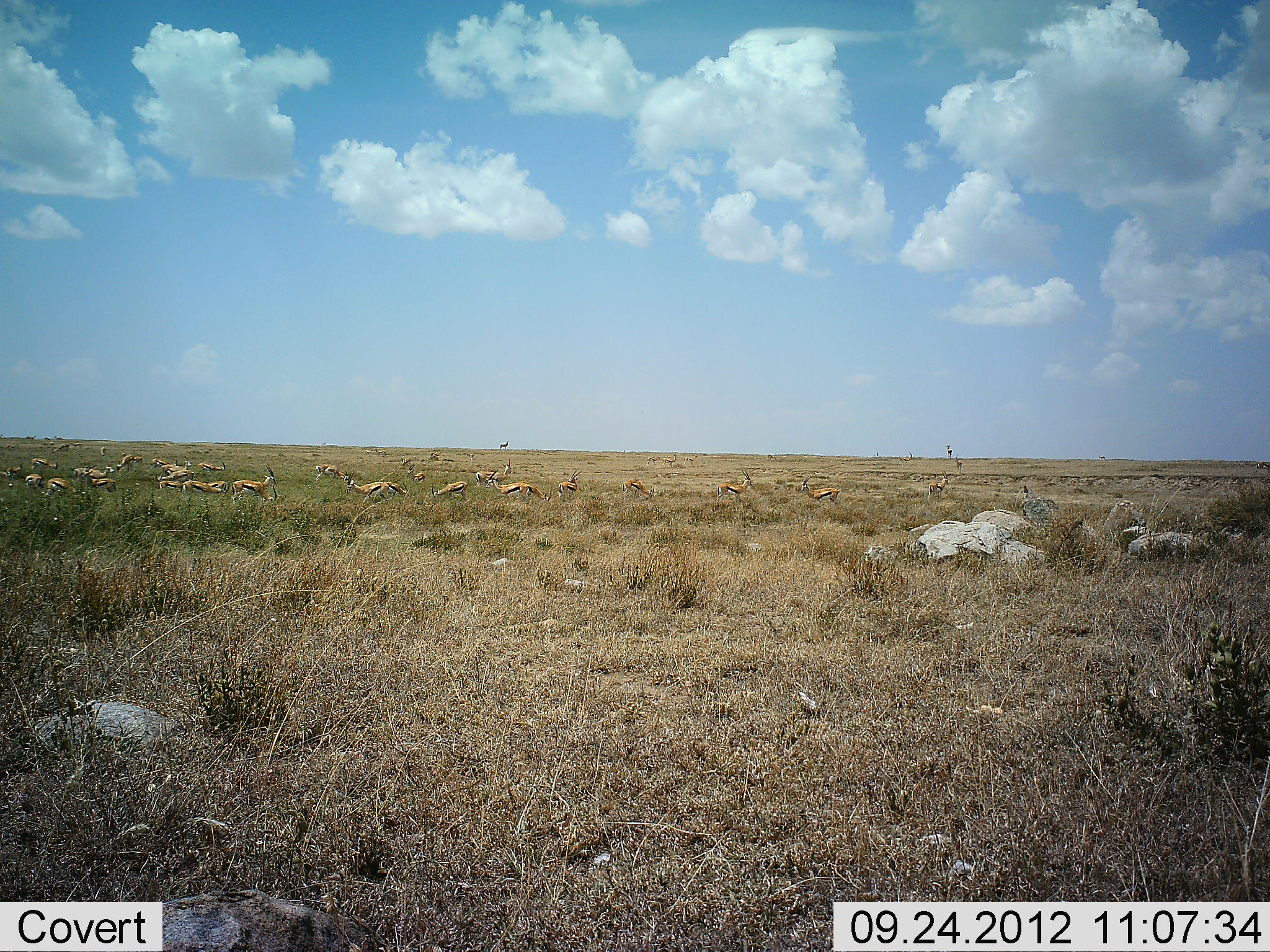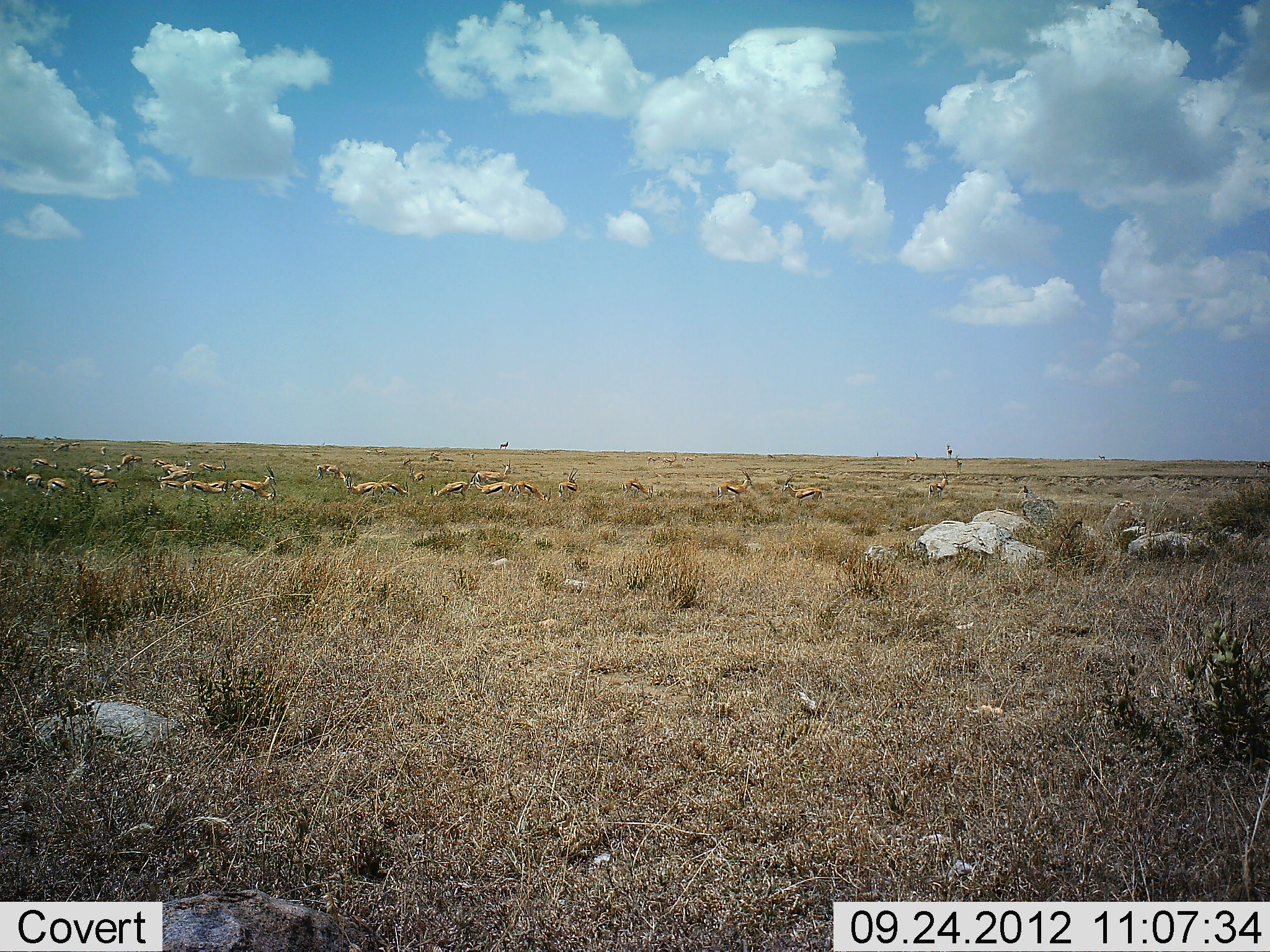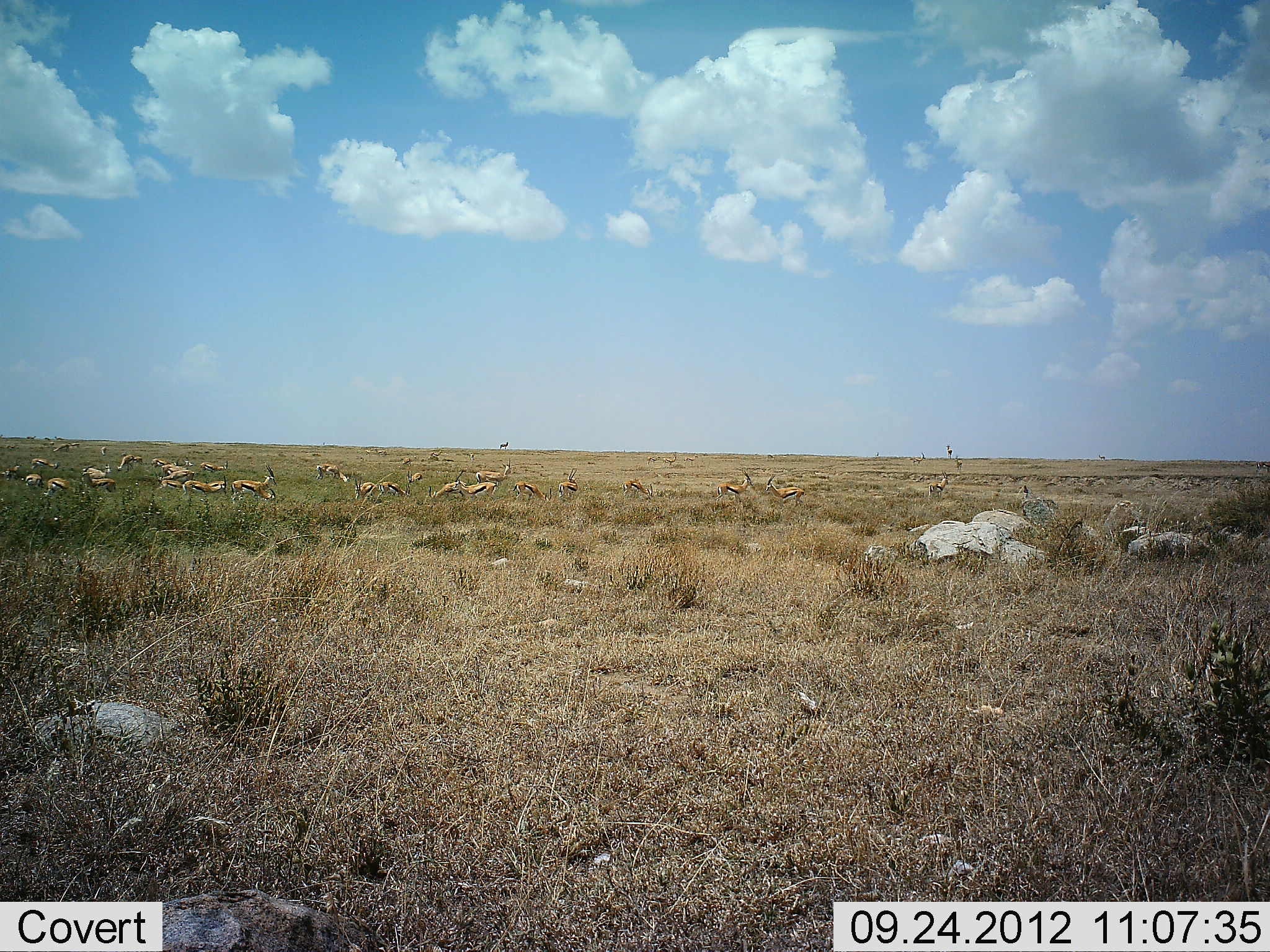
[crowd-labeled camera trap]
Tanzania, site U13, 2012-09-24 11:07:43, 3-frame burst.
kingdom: Animalia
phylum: Chordata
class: Mammalia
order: Artiodactyla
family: Bovidae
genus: Eudorcas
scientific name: Eudorcas thomsonii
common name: thomson's gazelle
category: gazellethomsons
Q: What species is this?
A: Gazellethomsons (thomson's gazelle) (Eudorcas thomsonii).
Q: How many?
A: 11-50.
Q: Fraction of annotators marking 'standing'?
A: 80%.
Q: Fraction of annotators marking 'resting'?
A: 20%.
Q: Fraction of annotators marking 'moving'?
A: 50%.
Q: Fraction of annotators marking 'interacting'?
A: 10%.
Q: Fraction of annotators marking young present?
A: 0%.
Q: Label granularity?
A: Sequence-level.